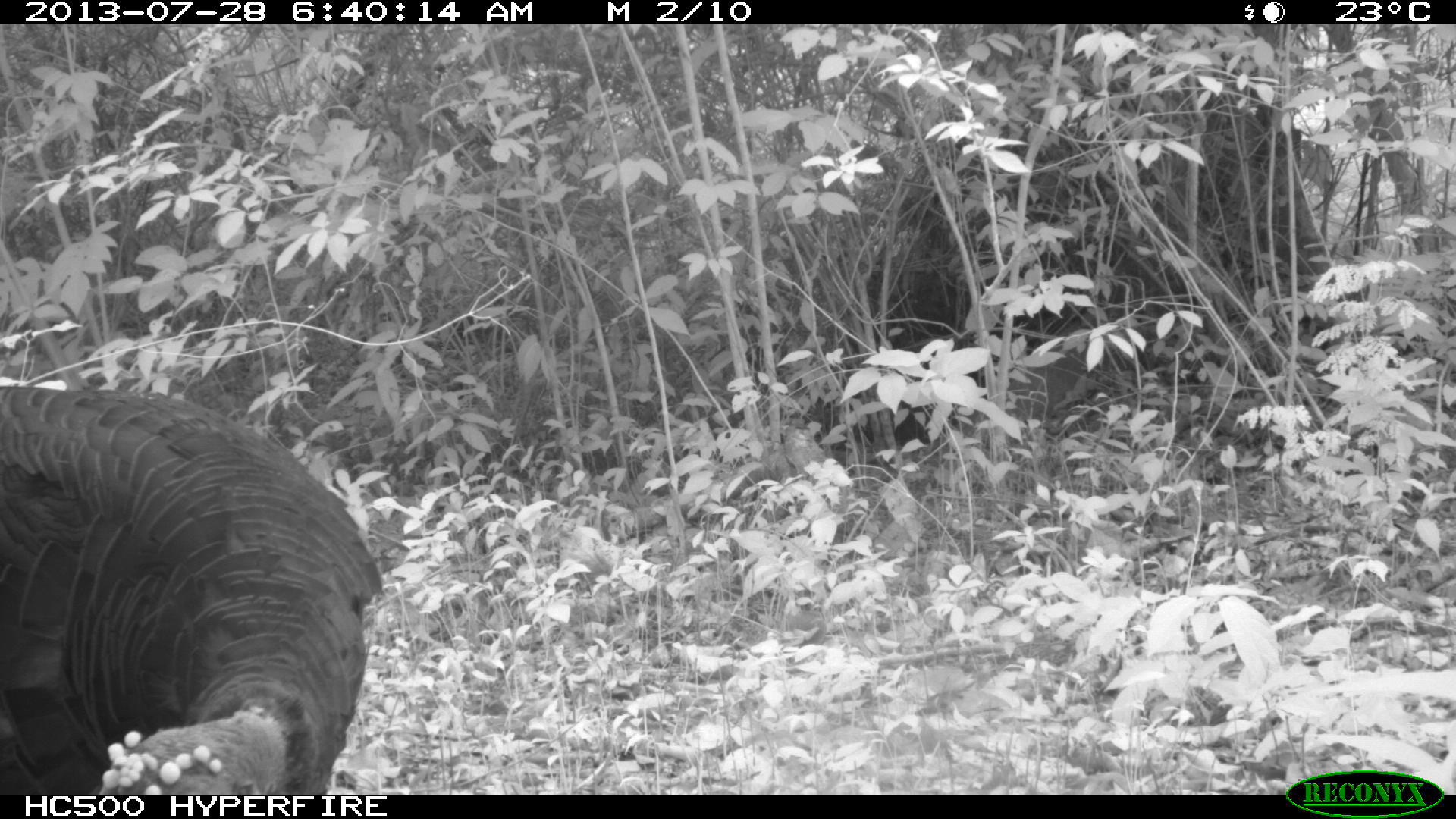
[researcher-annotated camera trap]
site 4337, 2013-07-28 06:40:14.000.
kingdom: Animalia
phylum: Chordata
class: Aves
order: Galliformes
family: Phasianidae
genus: Meleagris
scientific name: Meleagris ocellata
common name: ocellated turkey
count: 1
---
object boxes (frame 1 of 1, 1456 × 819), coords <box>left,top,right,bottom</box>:
meleagris ocellata: <box>0,380,388,790</box>